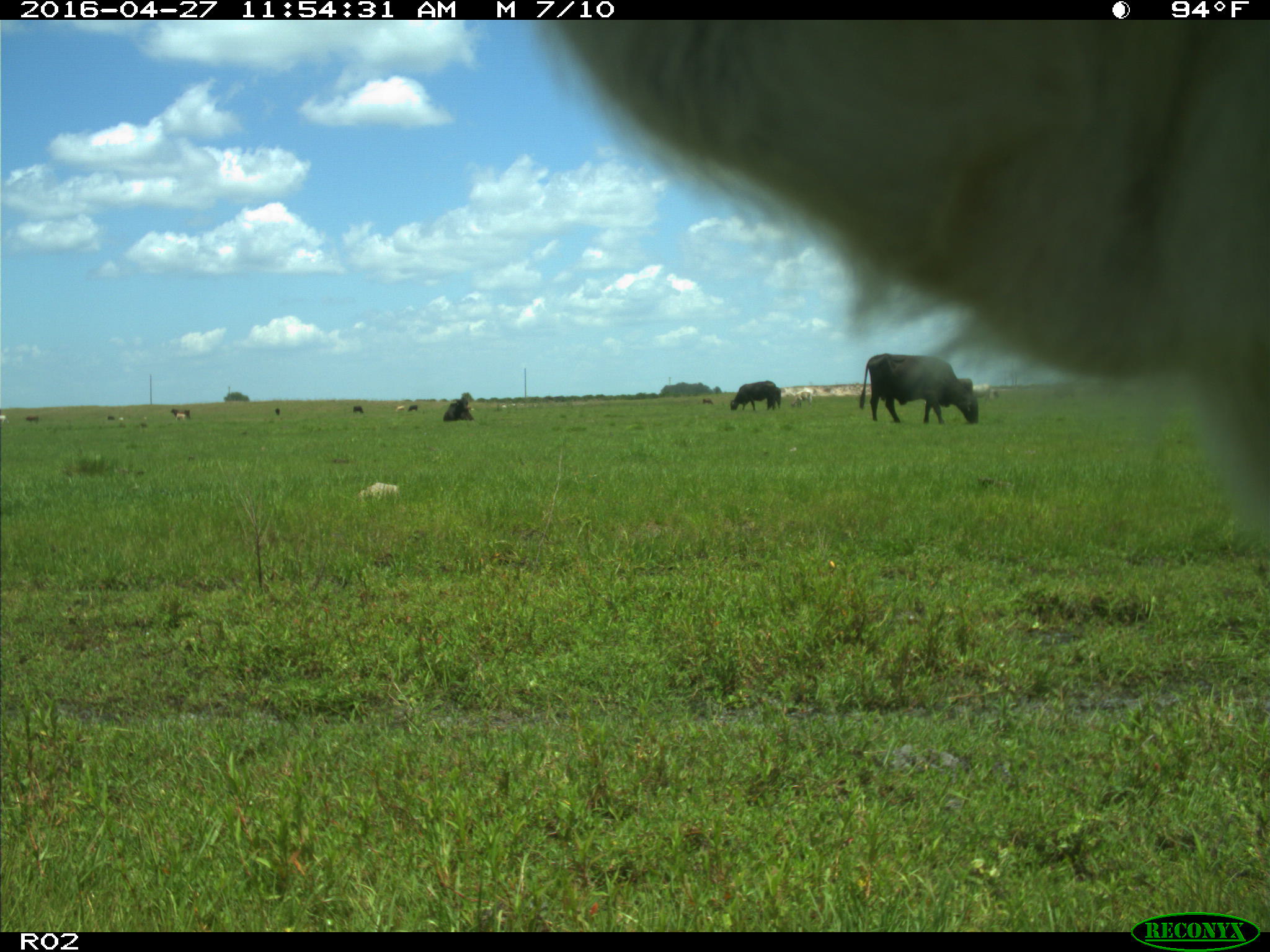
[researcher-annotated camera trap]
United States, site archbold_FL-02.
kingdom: Animalia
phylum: Chordata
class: Mammalia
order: Artiodactyla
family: Bovidae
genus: Bos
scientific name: Bos taurus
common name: domestic cow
Bos taurus (domestic cow).